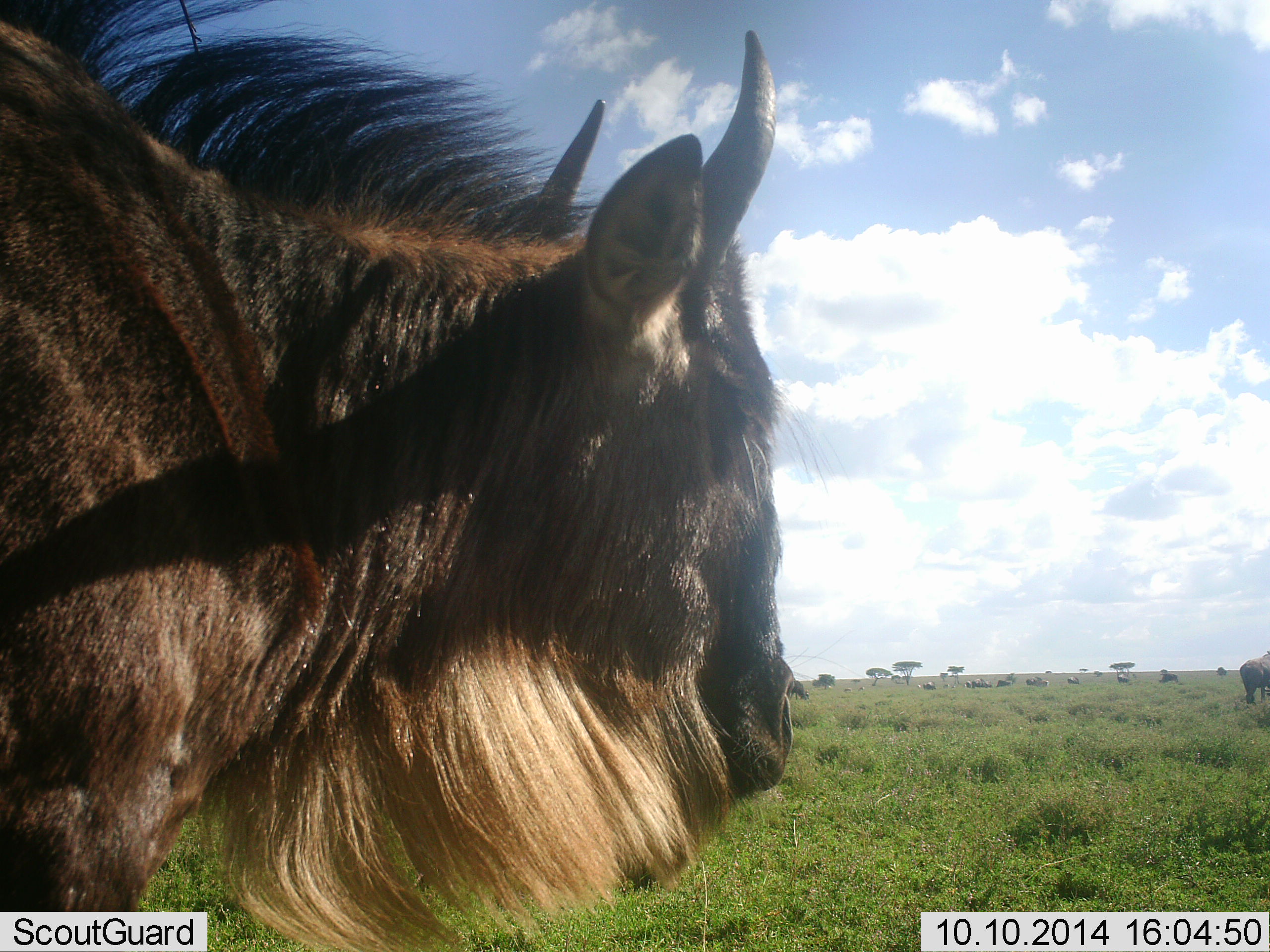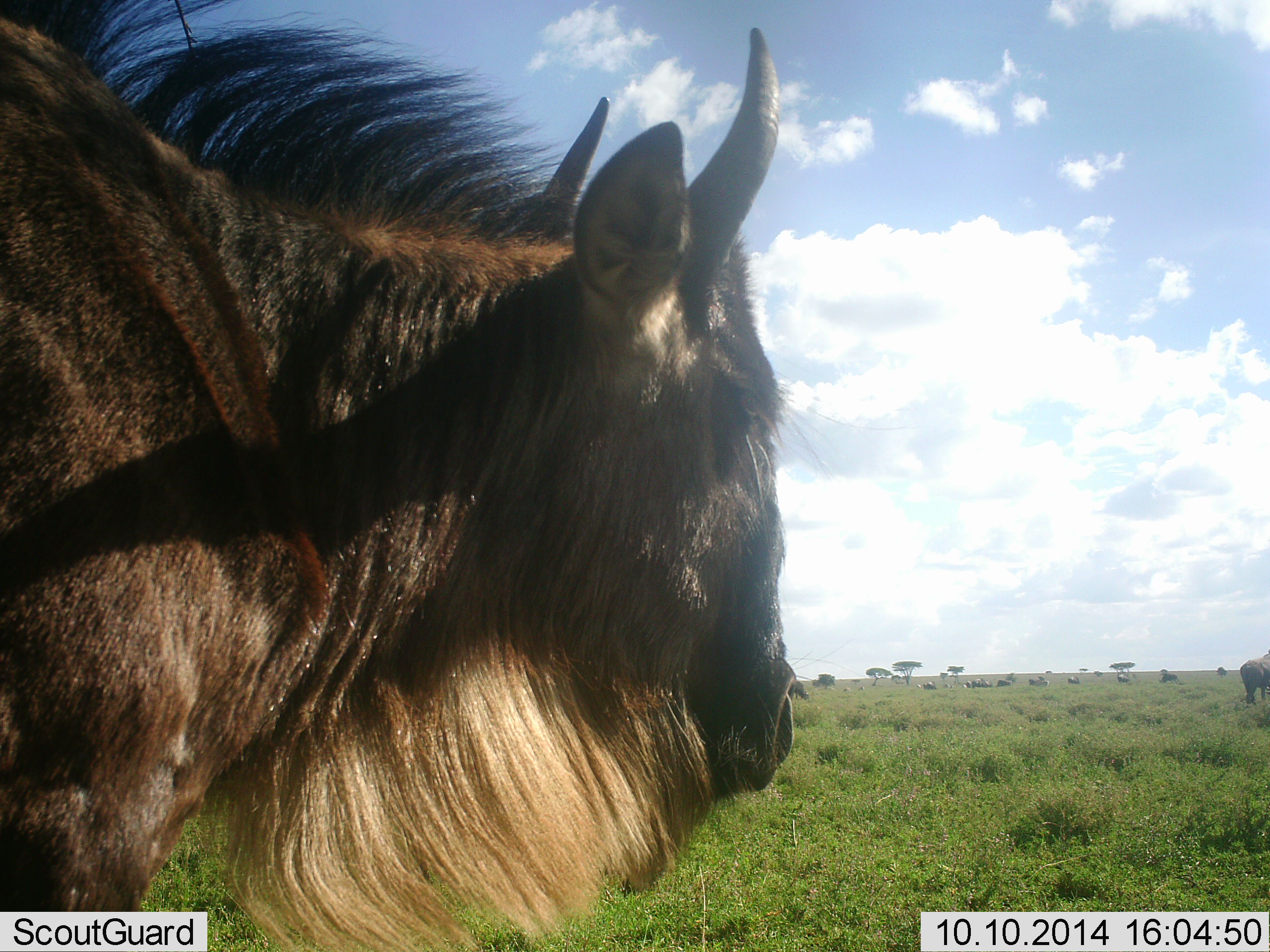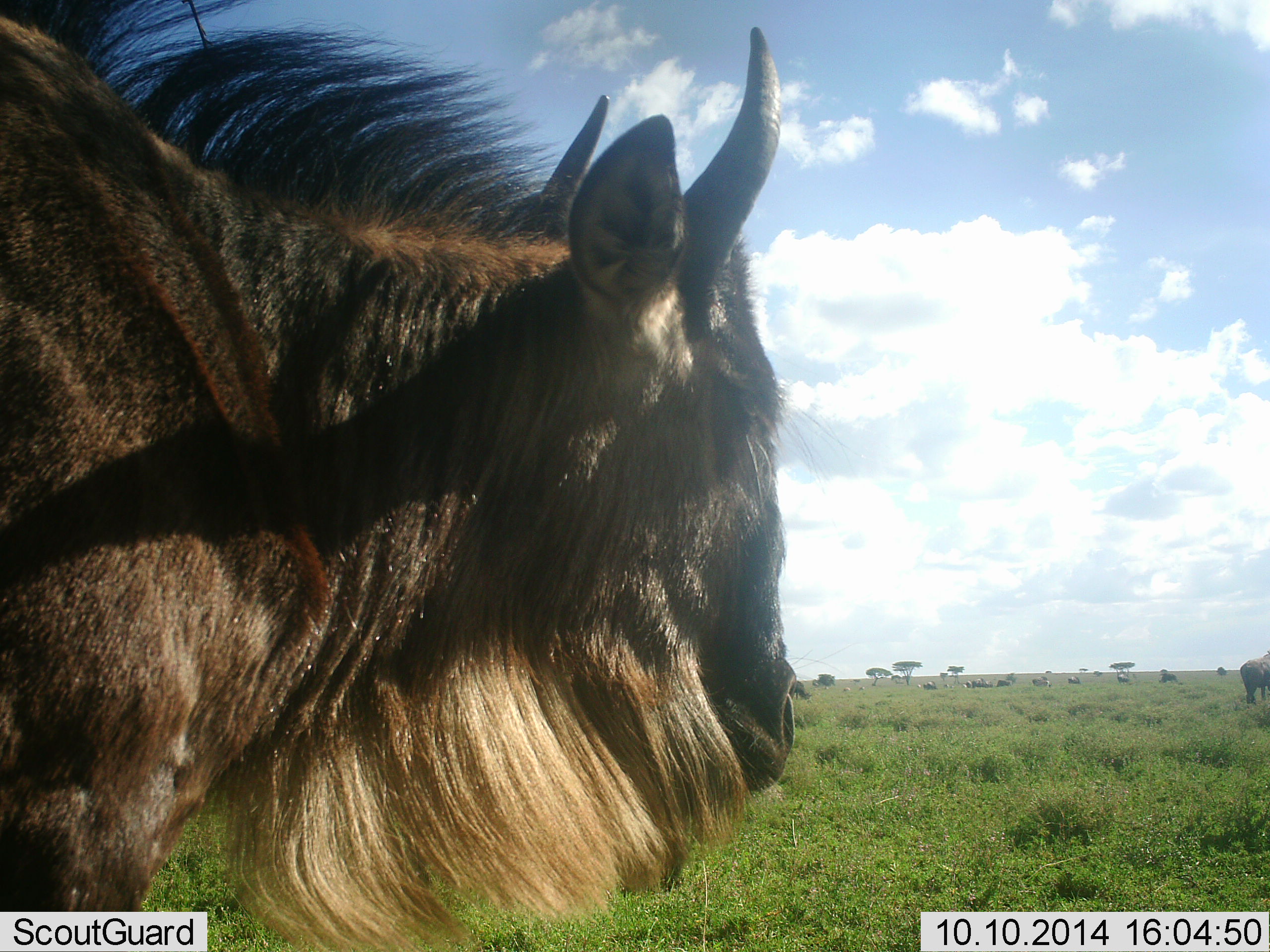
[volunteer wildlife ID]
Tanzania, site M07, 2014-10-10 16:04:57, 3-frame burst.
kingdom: Animalia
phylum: Chordata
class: Mammalia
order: Artiodactyla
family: Bovidae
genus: Connochaetes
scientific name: Connochaetes taurinus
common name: blue wildebeest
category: wildebeest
Wildebeest (blue wildebeest) (Connochaetes taurinus), count 1. Behavior (volunteer vote fractions): standing 80%, resting 0%, moving 20%, interacting 0%. Young present (vote fraction): 0%. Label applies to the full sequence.